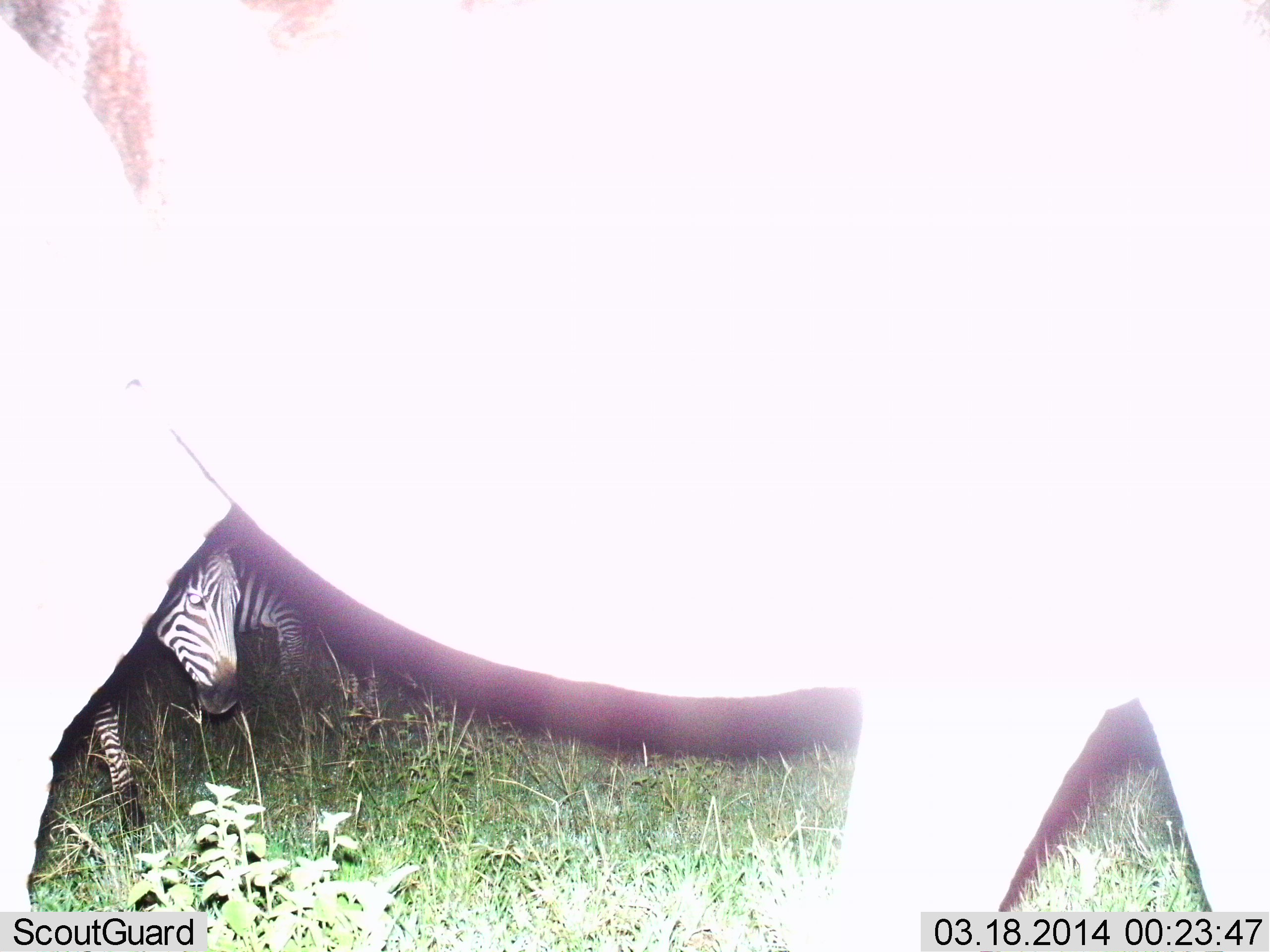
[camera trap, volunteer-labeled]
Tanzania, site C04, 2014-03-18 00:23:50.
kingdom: Animalia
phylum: Chordata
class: Mammalia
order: Perissodactyla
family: Equidae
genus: Equus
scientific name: Equus quagga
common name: plains zebra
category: zebra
Zebra (plains zebra) (Equus quagga), count 2. Behavior (volunteer vote fractions): standing 70%, resting 0%, moving 40%, interacting 10%. Young present (vote fraction): 10%. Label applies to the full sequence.